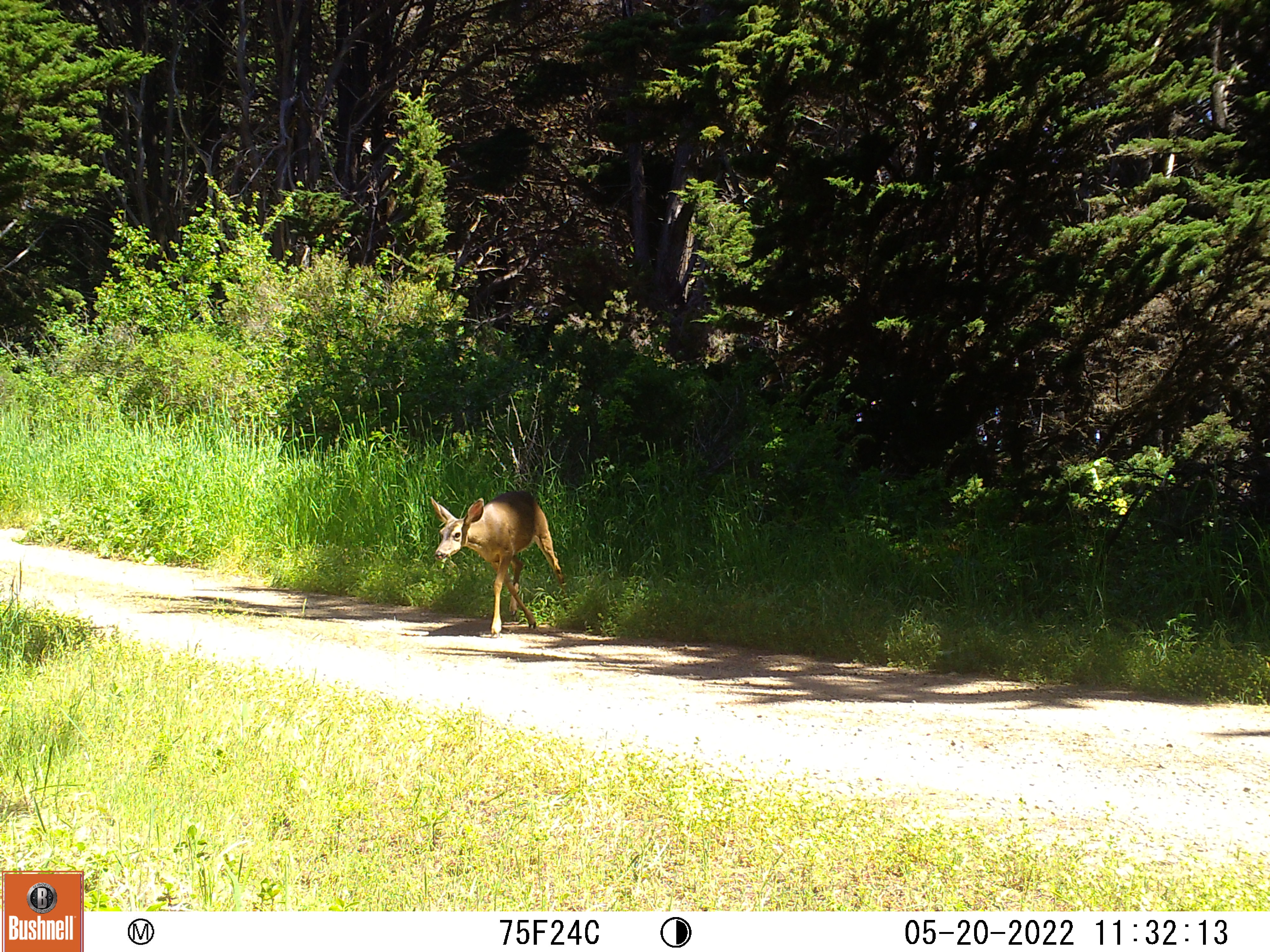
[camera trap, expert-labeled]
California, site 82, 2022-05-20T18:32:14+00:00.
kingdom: Animalia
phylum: Chordata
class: Mammalia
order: Artiodactyla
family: Cervidae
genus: Odocoileus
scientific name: Odocoileus hemionus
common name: mule deer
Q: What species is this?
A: Mule deer (Odocoileus hemionus).